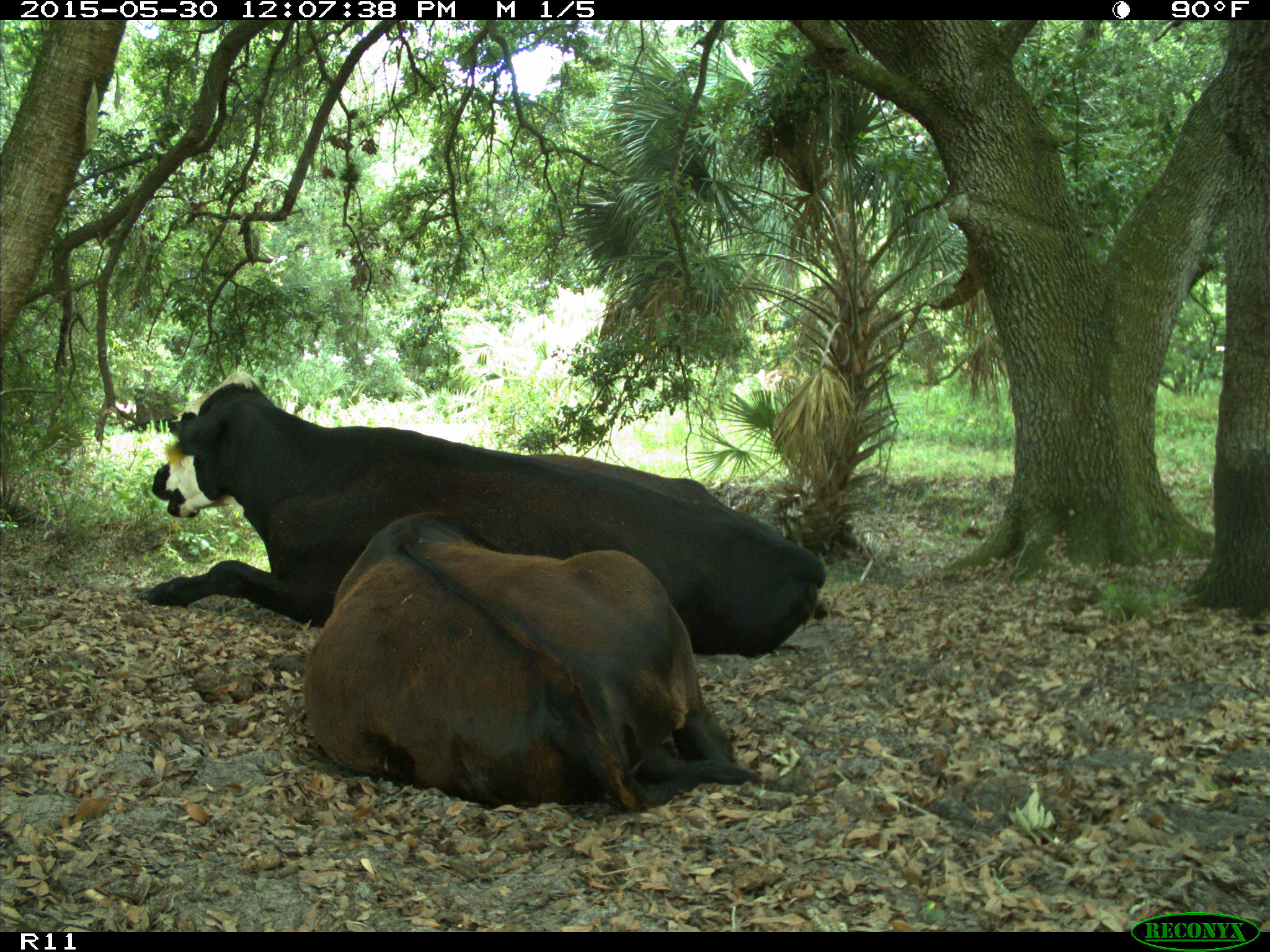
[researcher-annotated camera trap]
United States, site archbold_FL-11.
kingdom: Animalia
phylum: Chordata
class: Mammalia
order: Artiodactyla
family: Bovidae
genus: Bos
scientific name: Bos taurus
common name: domestic cow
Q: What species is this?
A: Bos taurus (domestic cow).